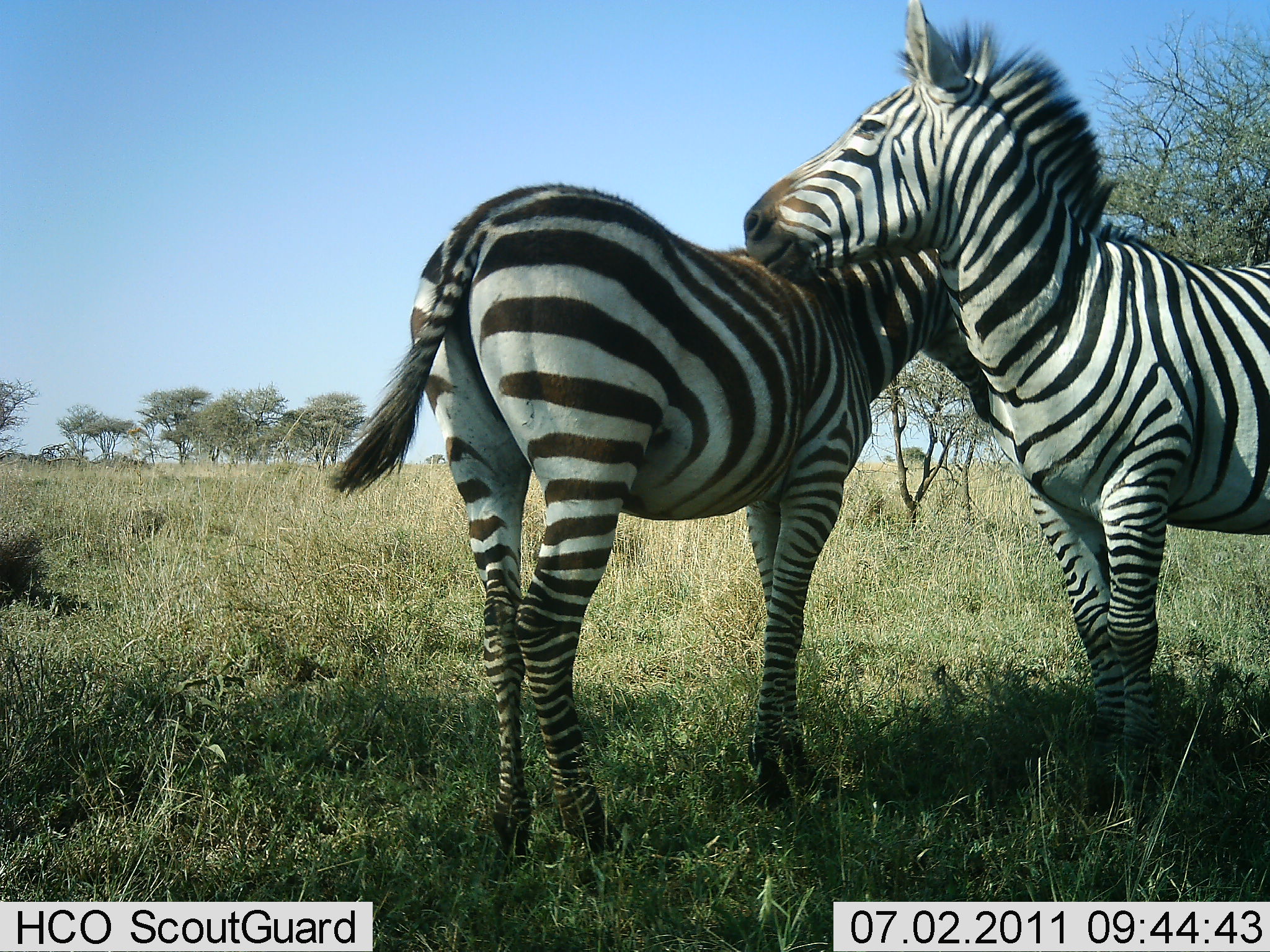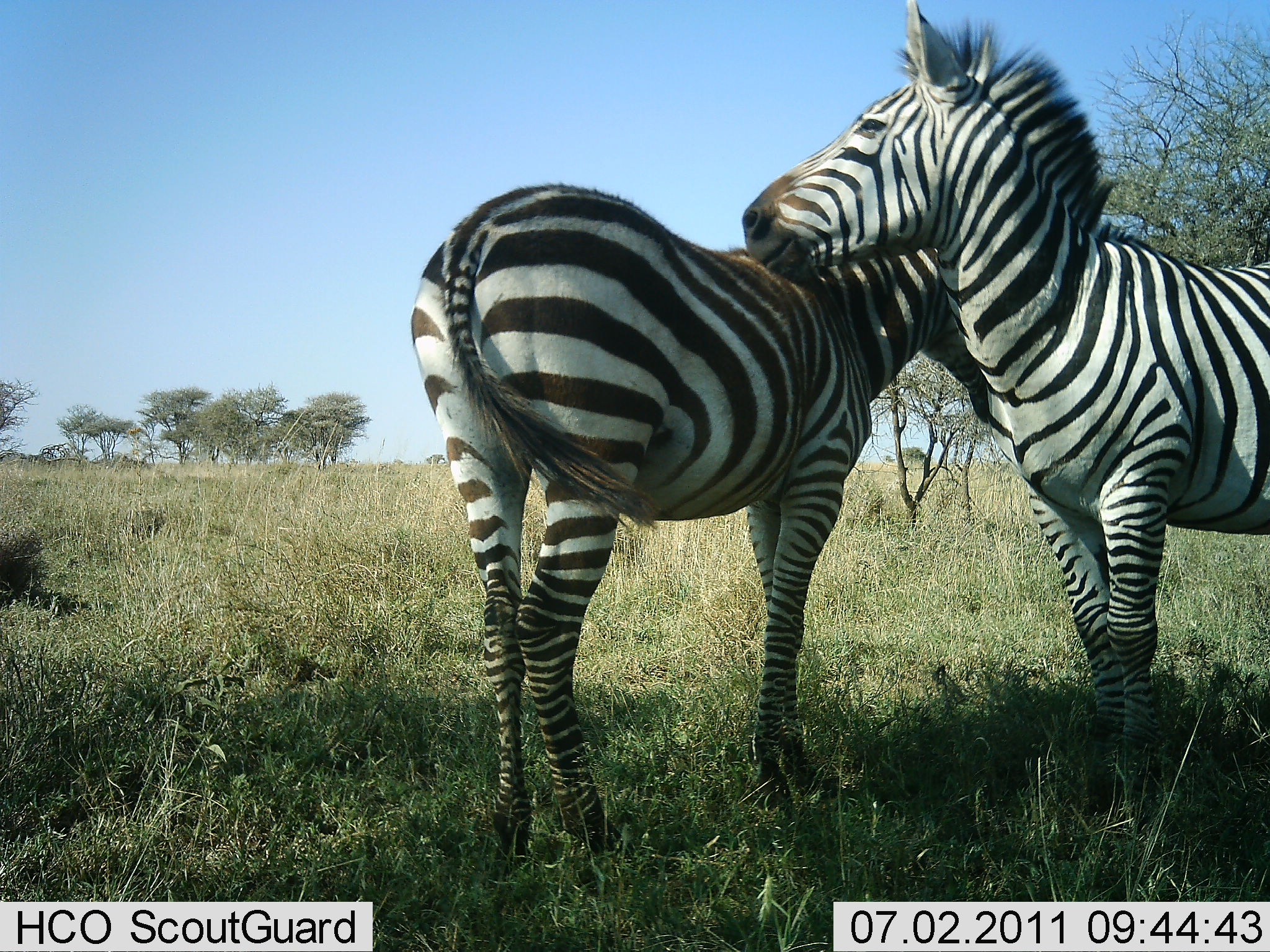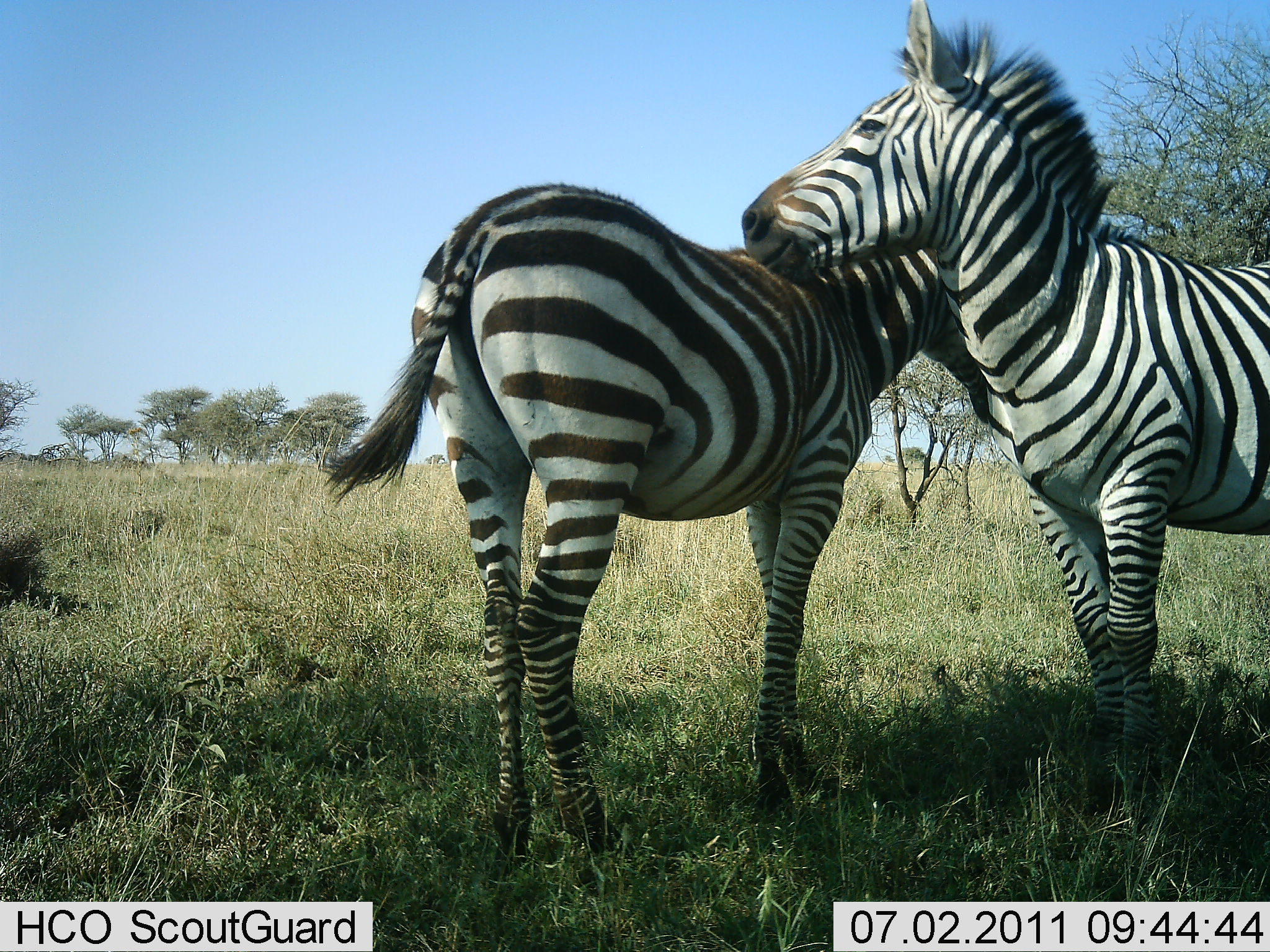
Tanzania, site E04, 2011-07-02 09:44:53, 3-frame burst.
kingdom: Animalia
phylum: Chordata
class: Mammalia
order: Perissodactyla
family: Equidae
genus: Equus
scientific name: Equus quagga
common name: plains zebra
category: zebra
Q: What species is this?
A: Zebra (plains zebra) (Equus quagga).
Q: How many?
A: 2.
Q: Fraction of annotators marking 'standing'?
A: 62%.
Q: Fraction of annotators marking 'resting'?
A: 8%.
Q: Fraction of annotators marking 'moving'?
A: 0%.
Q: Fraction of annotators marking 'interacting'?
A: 54%.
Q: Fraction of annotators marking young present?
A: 0%.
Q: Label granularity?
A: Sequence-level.